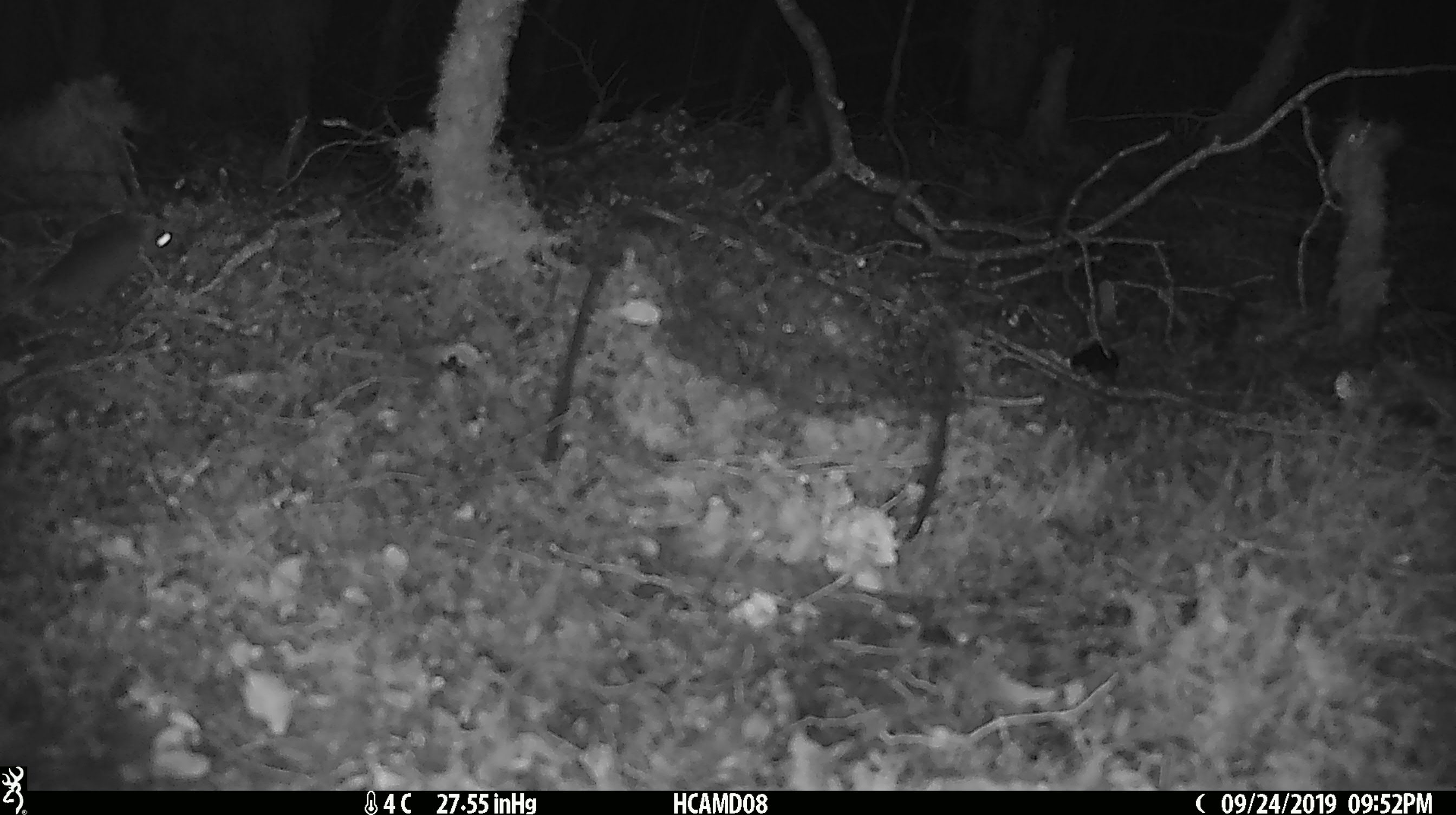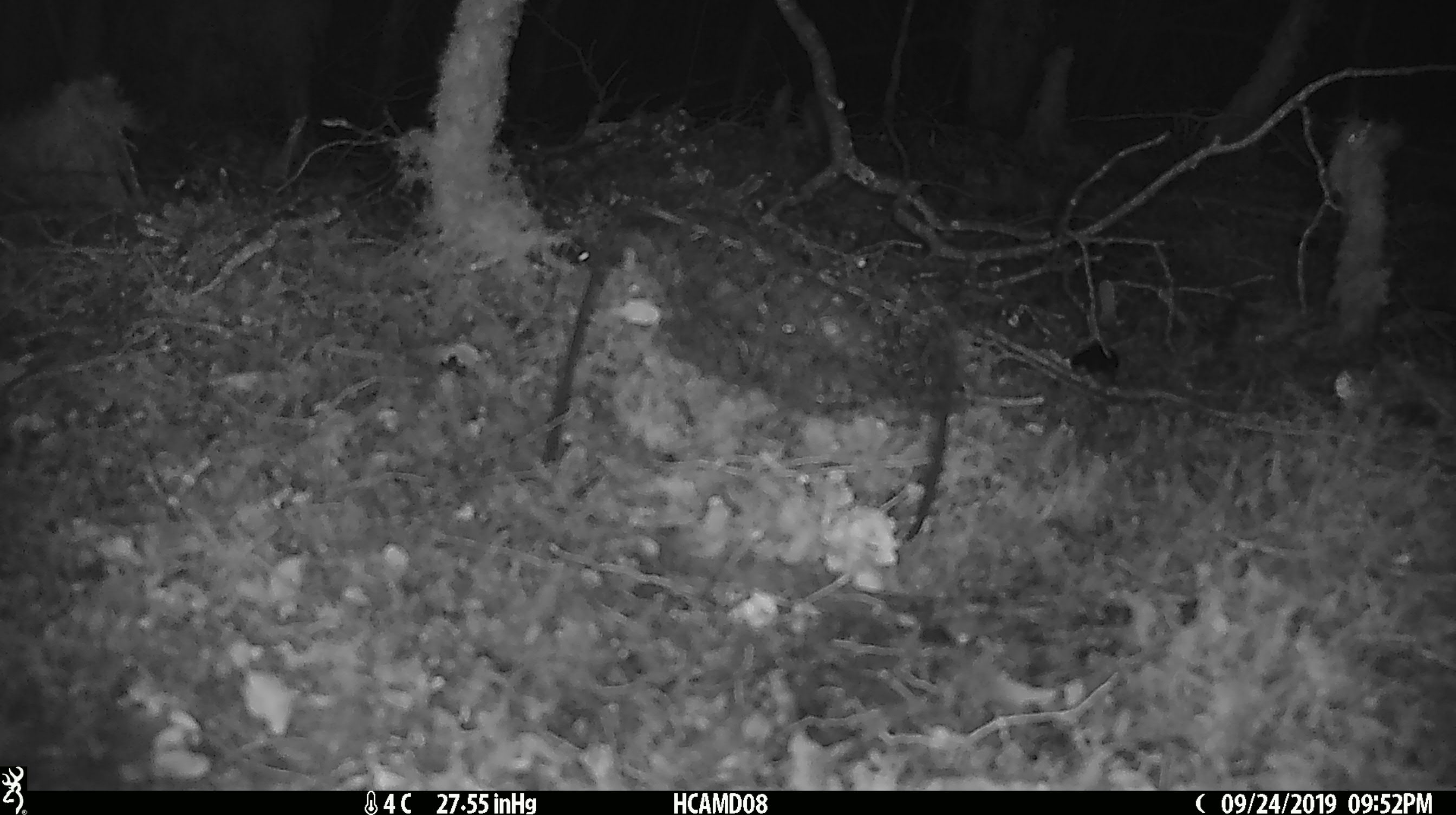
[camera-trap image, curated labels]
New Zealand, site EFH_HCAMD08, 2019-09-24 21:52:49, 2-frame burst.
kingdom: Animalia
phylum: Chordata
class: Mammalia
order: Rodentia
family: Muridae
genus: Mus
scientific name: Mus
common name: mouse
Mouse (Mus).